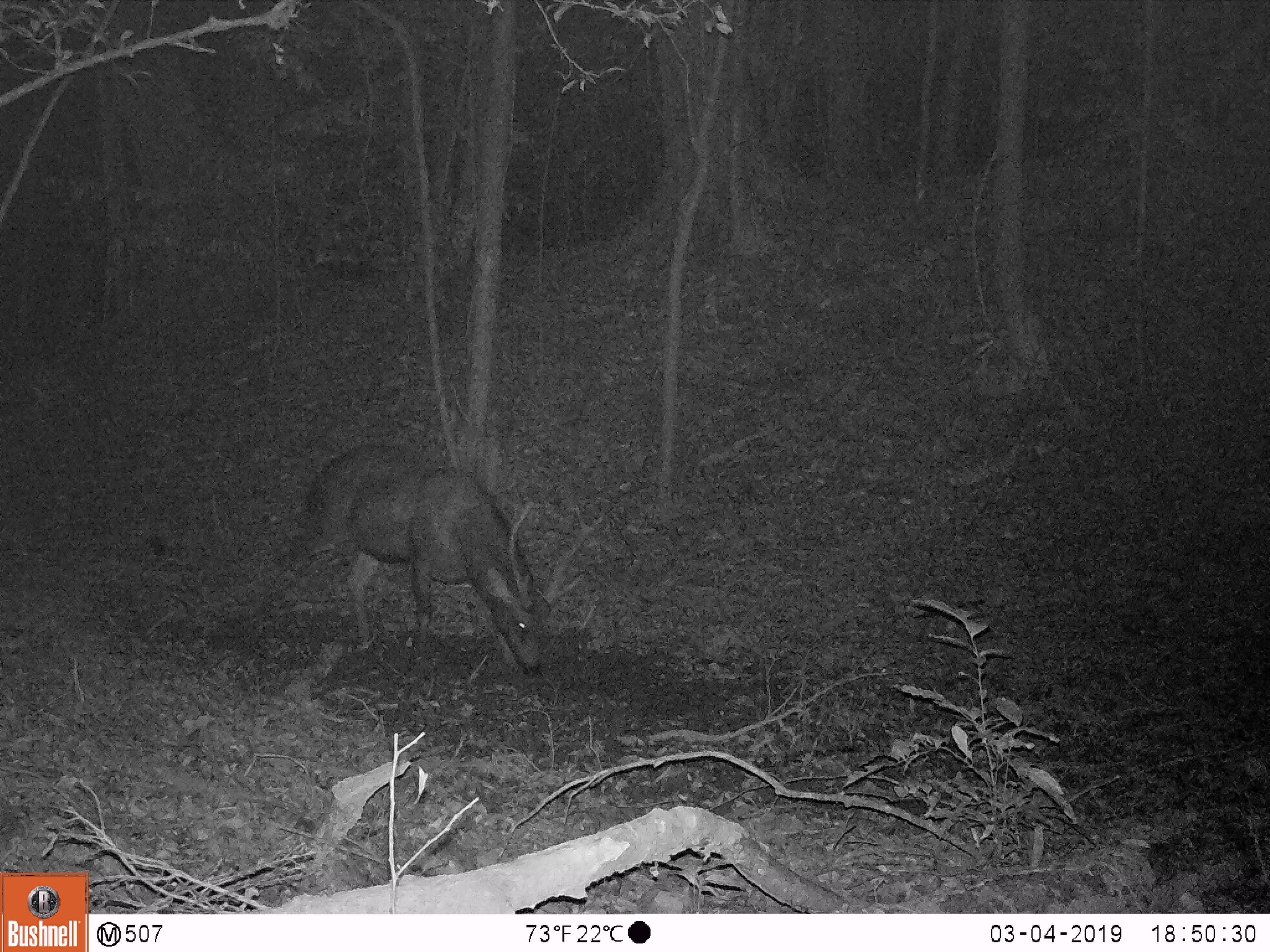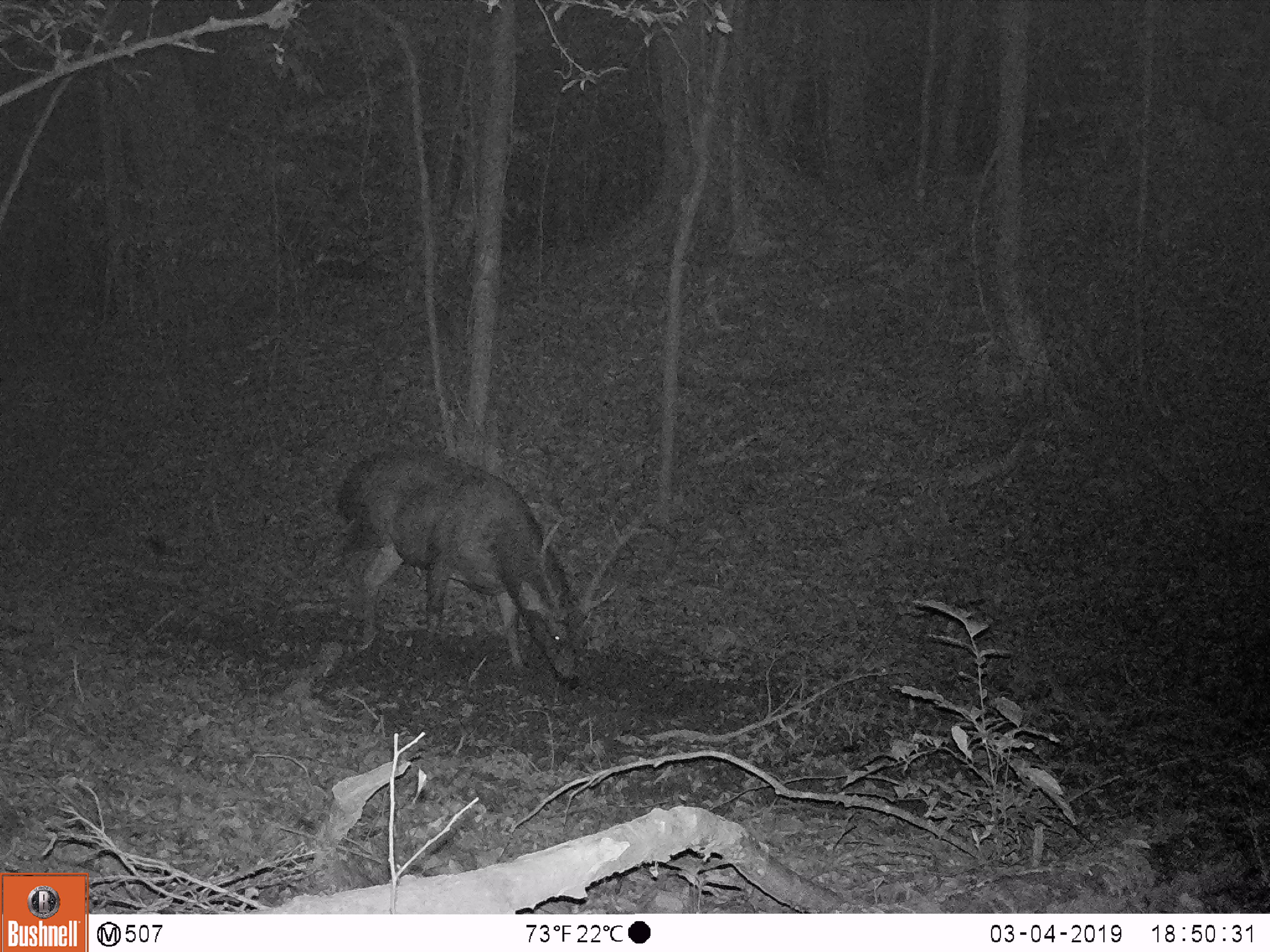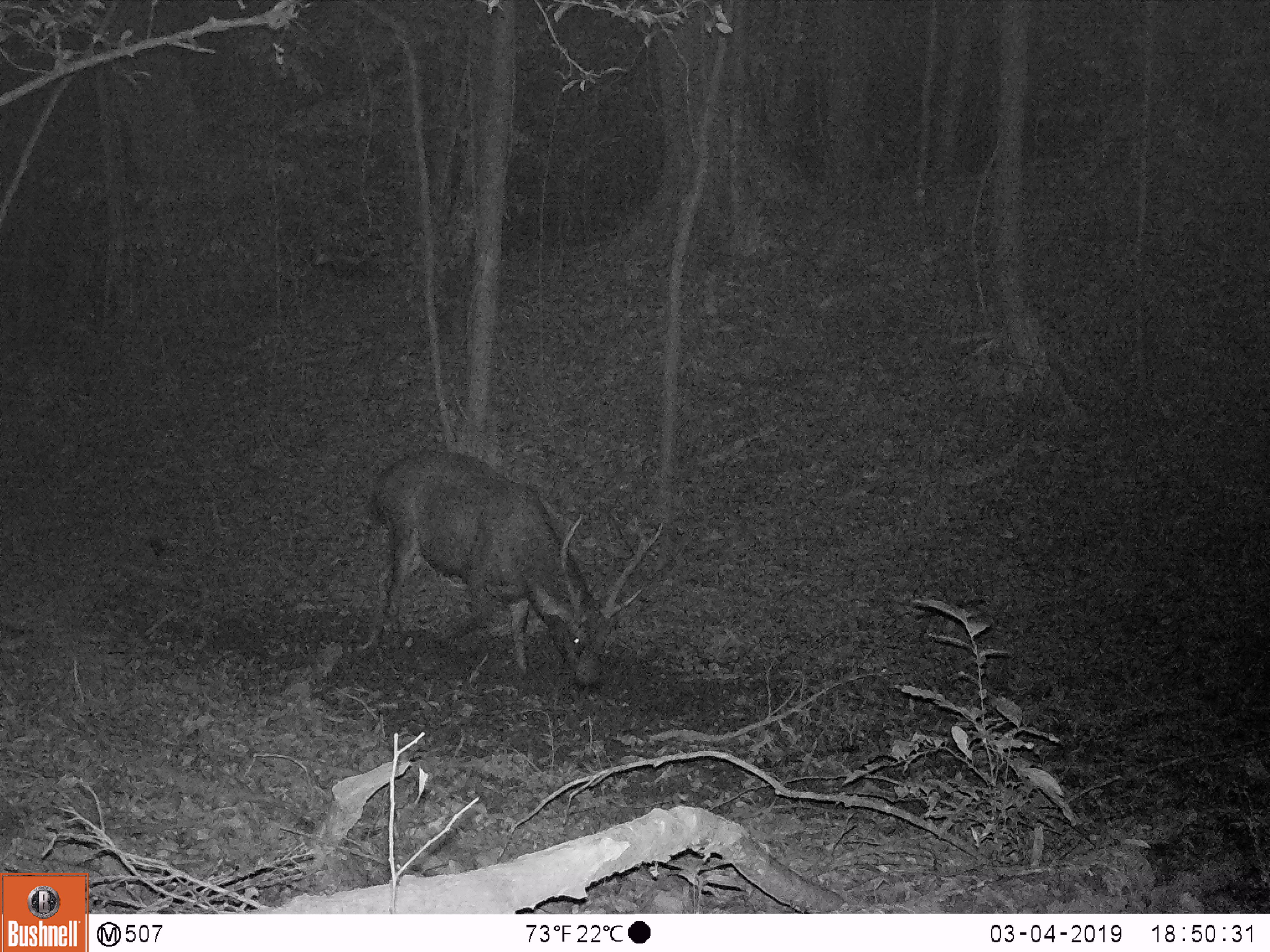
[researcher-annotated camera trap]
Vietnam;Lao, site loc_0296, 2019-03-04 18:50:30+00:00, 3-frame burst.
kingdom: Animalia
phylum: Chordata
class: Mammalia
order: Artiodactyla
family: Cervidae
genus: Rusa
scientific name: Rusa unicolor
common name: sambar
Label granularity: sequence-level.